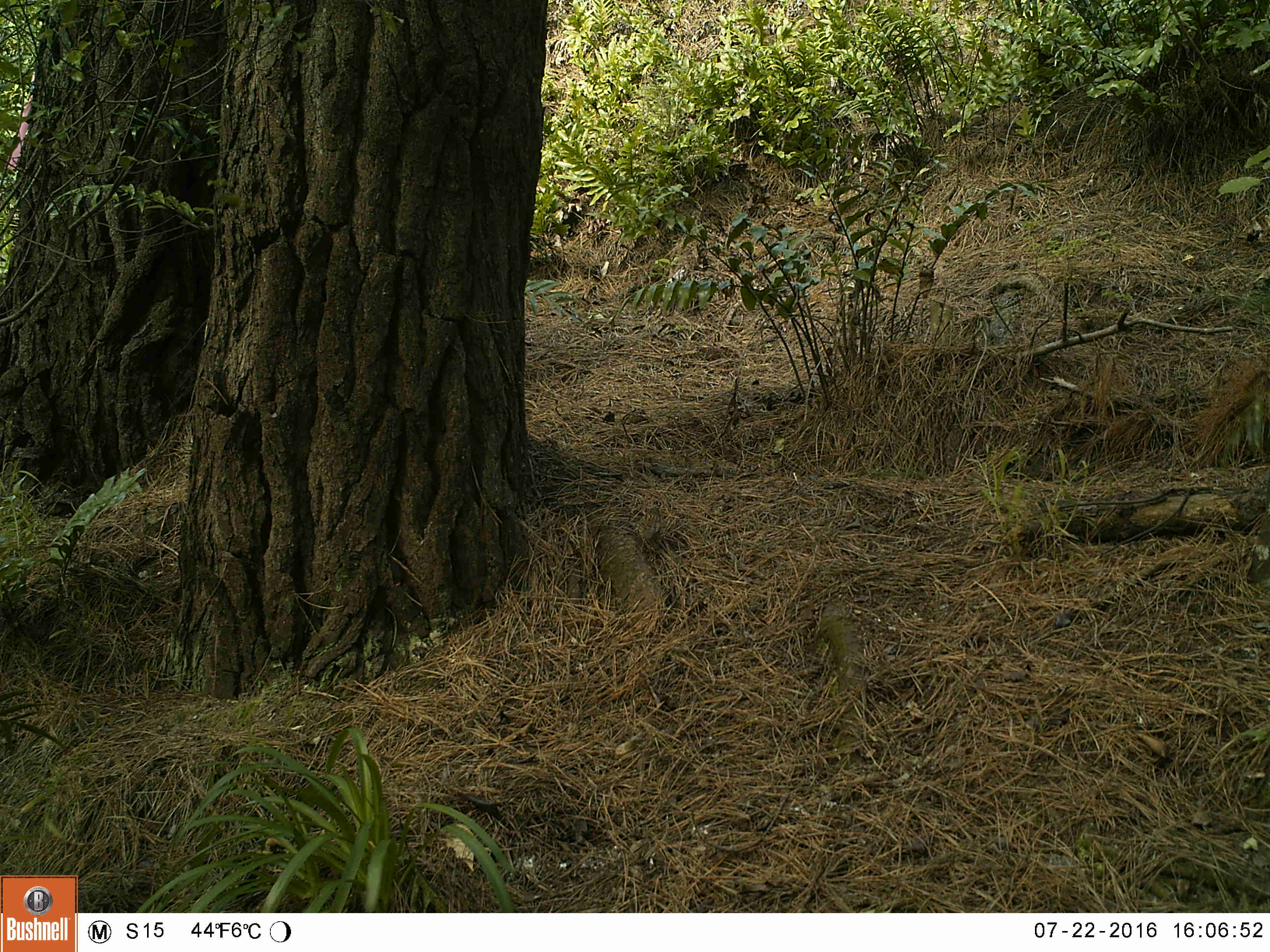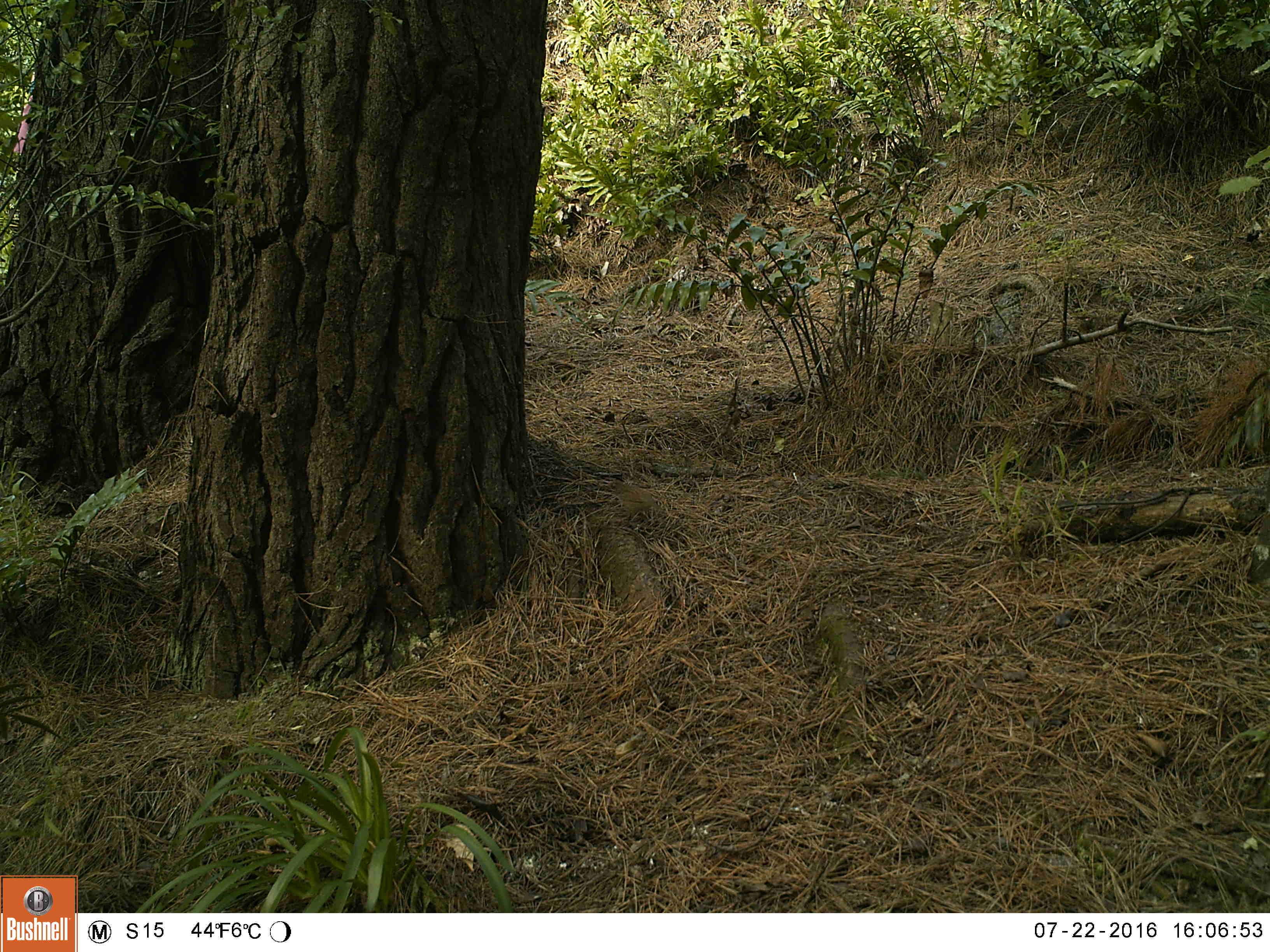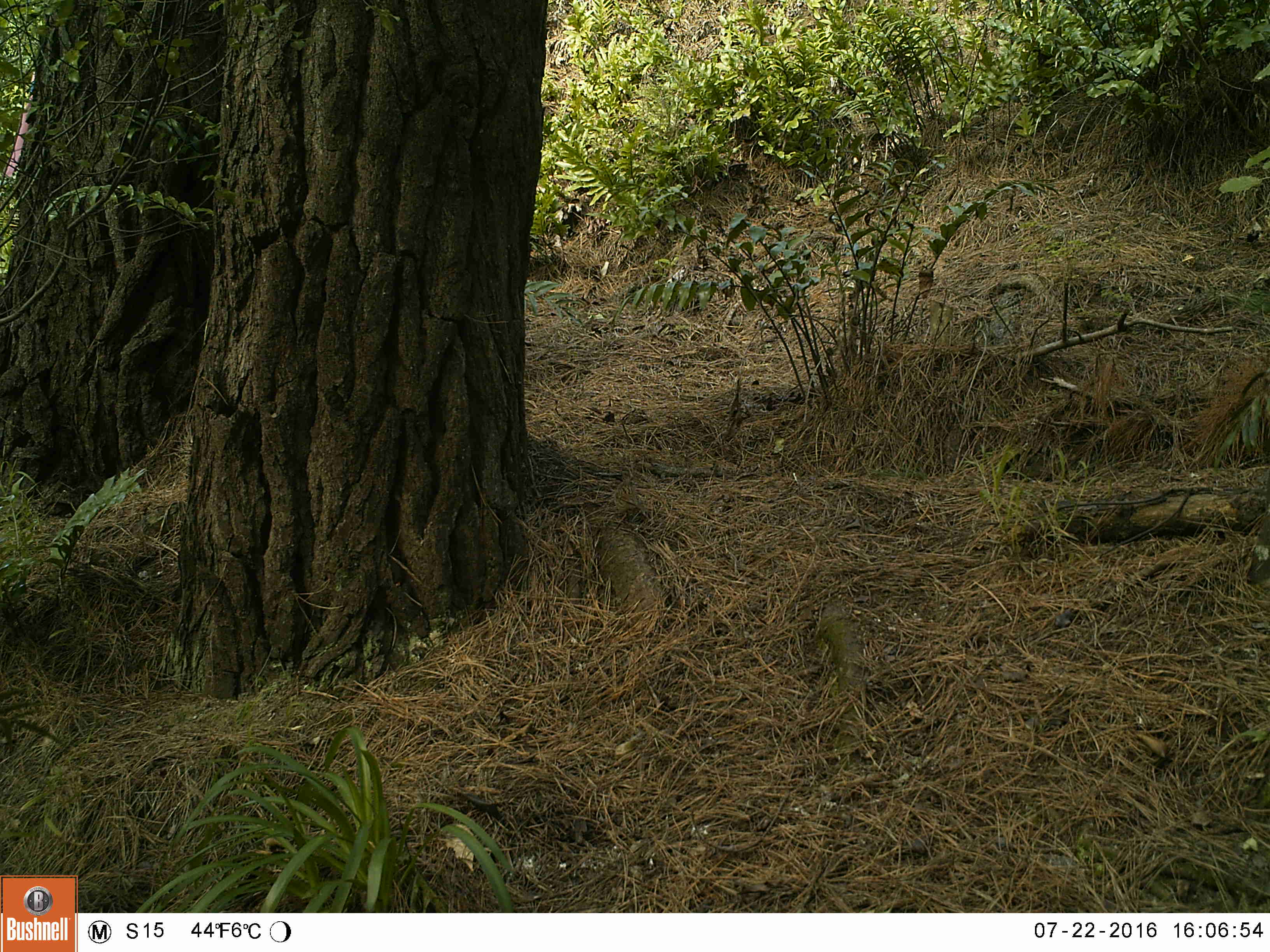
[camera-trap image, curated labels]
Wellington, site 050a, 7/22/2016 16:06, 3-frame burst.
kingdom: Animalia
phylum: Chordata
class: Aves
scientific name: Aves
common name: bird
Bird (Aves).